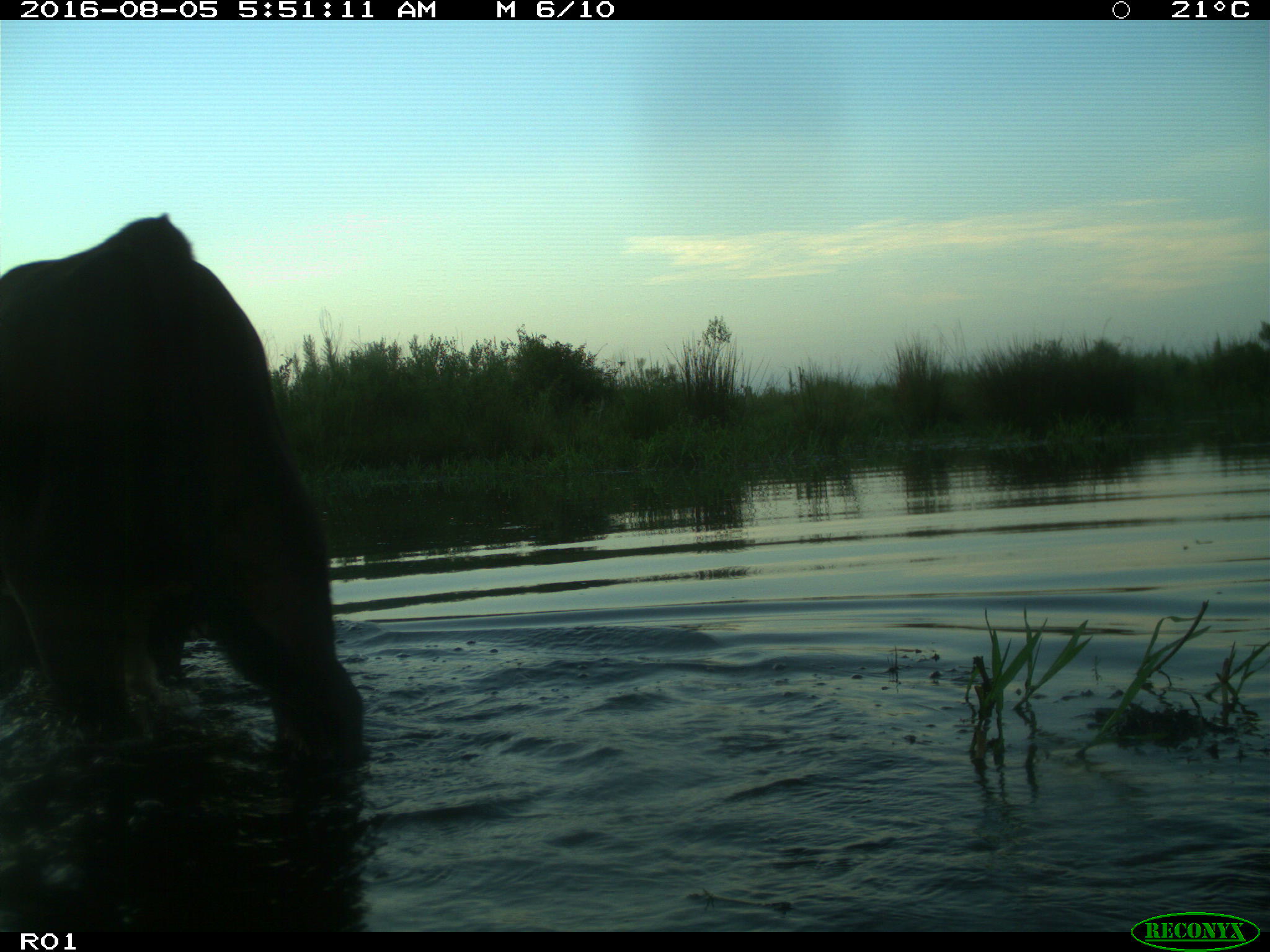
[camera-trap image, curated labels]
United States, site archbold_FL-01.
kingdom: Animalia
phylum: Chordata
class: Mammalia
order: Artiodactyla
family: Bovidae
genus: Bos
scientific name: Bos taurus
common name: domestic cow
Bos taurus (domestic cow).